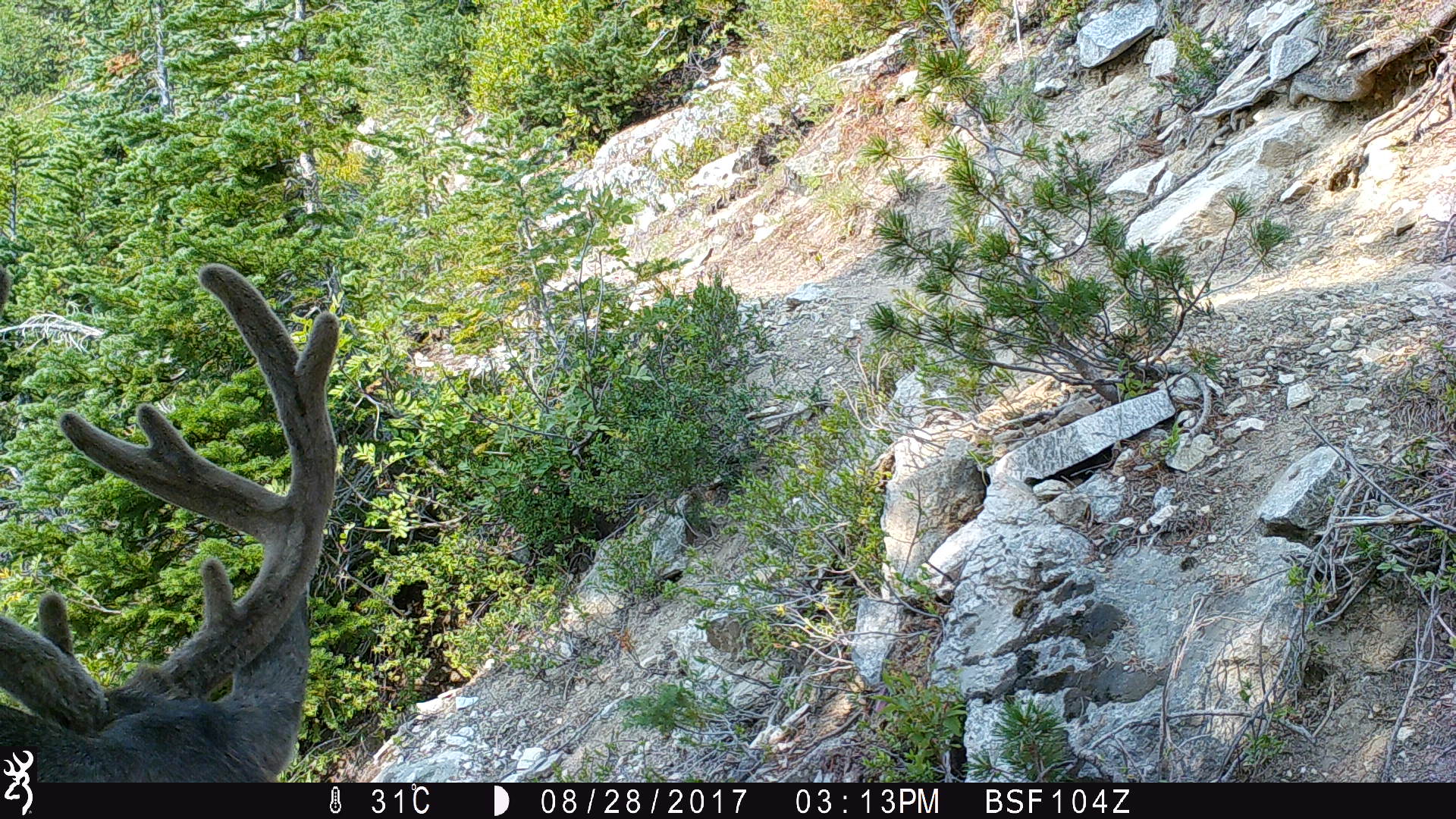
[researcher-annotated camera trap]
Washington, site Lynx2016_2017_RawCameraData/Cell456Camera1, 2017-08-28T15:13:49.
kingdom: Animalia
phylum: Chordata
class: Mammalia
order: Artiodactyla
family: Cervidae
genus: Odocoileus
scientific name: Odocoileus hemionus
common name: mule deer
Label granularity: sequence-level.